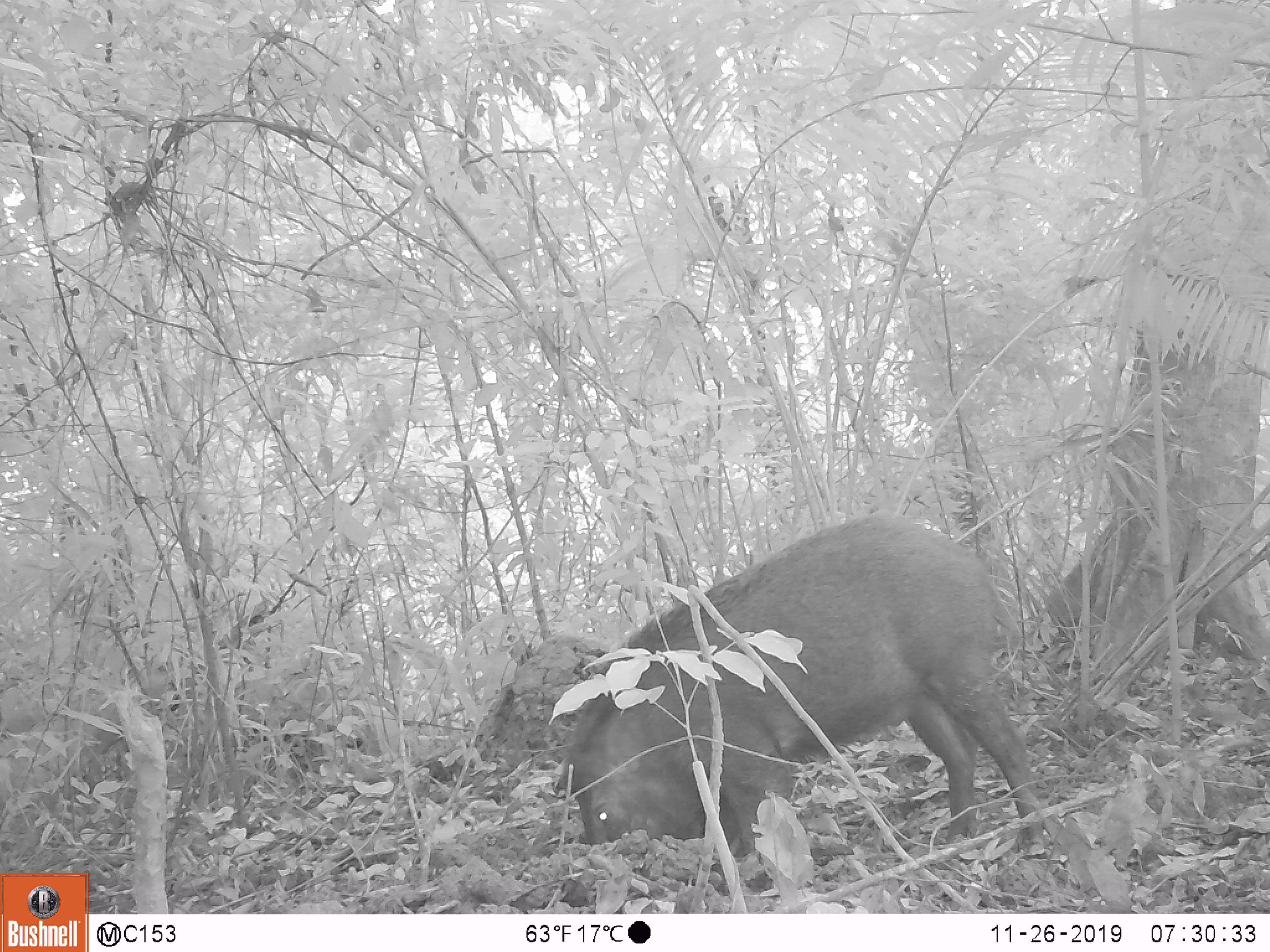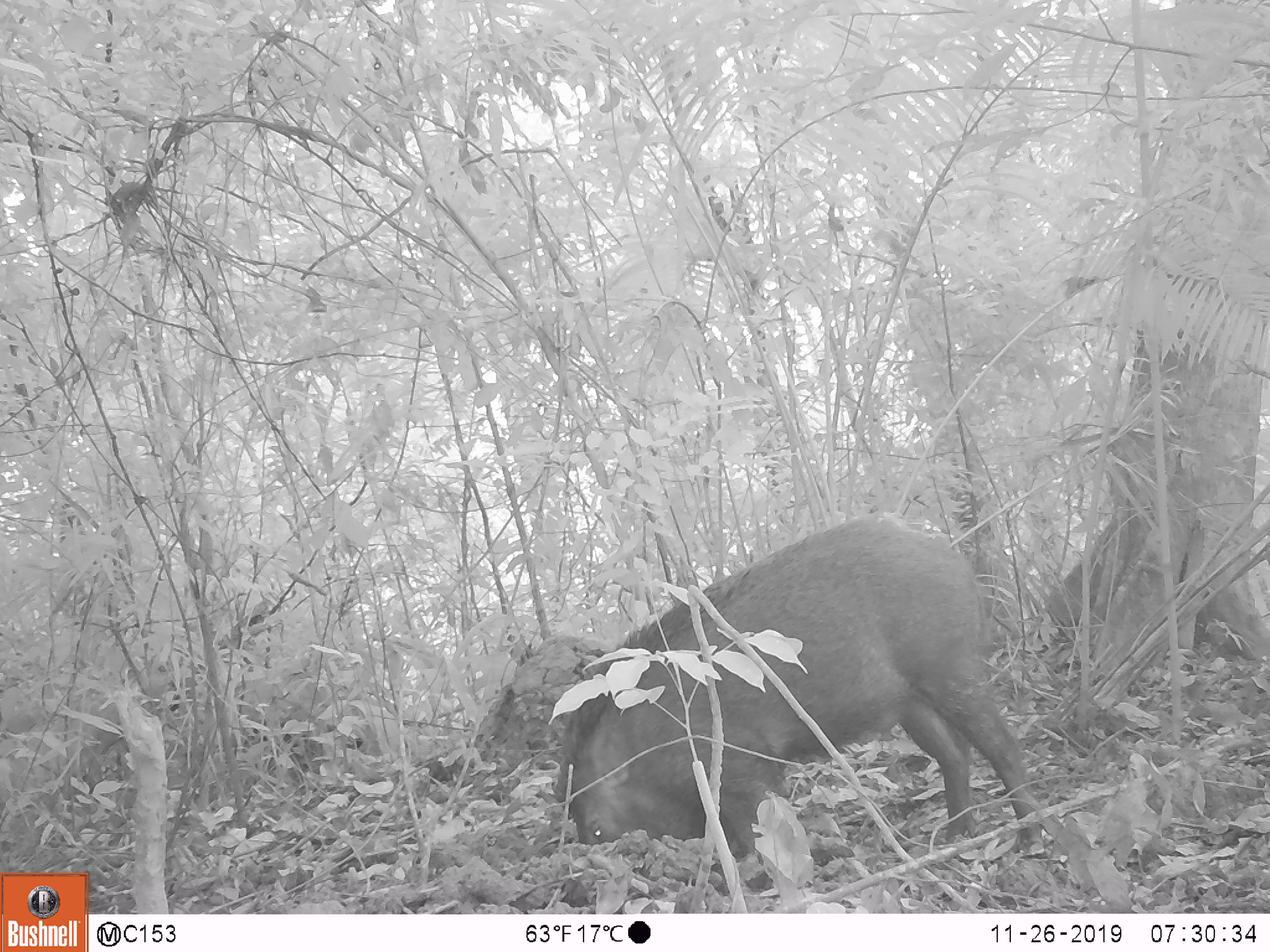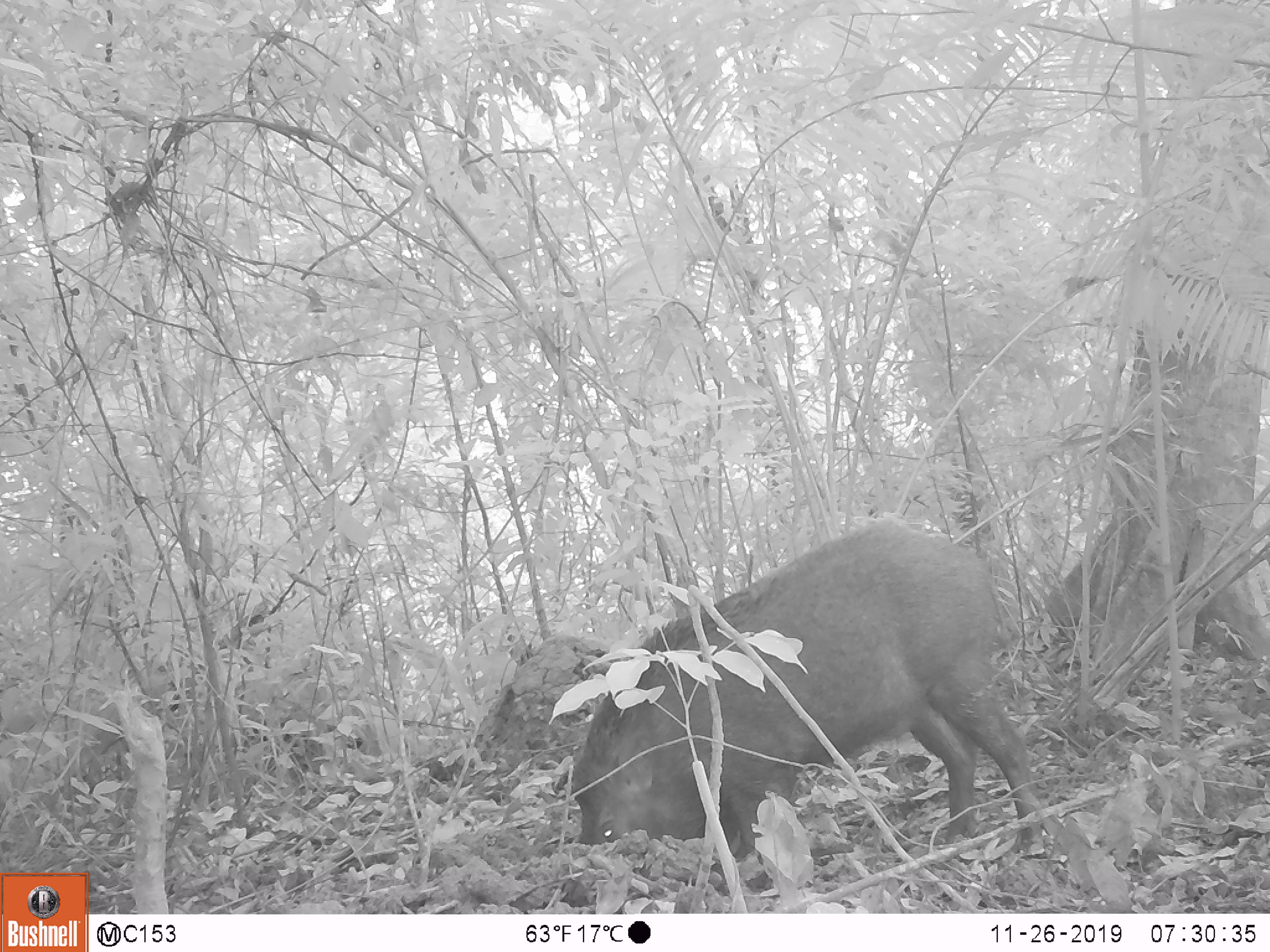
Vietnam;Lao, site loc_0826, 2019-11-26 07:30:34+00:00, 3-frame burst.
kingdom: Animalia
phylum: Chordata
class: Mammalia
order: Artiodactyla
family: Suidae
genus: Sus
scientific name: Sus scrofa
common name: eurasian wild pig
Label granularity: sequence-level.